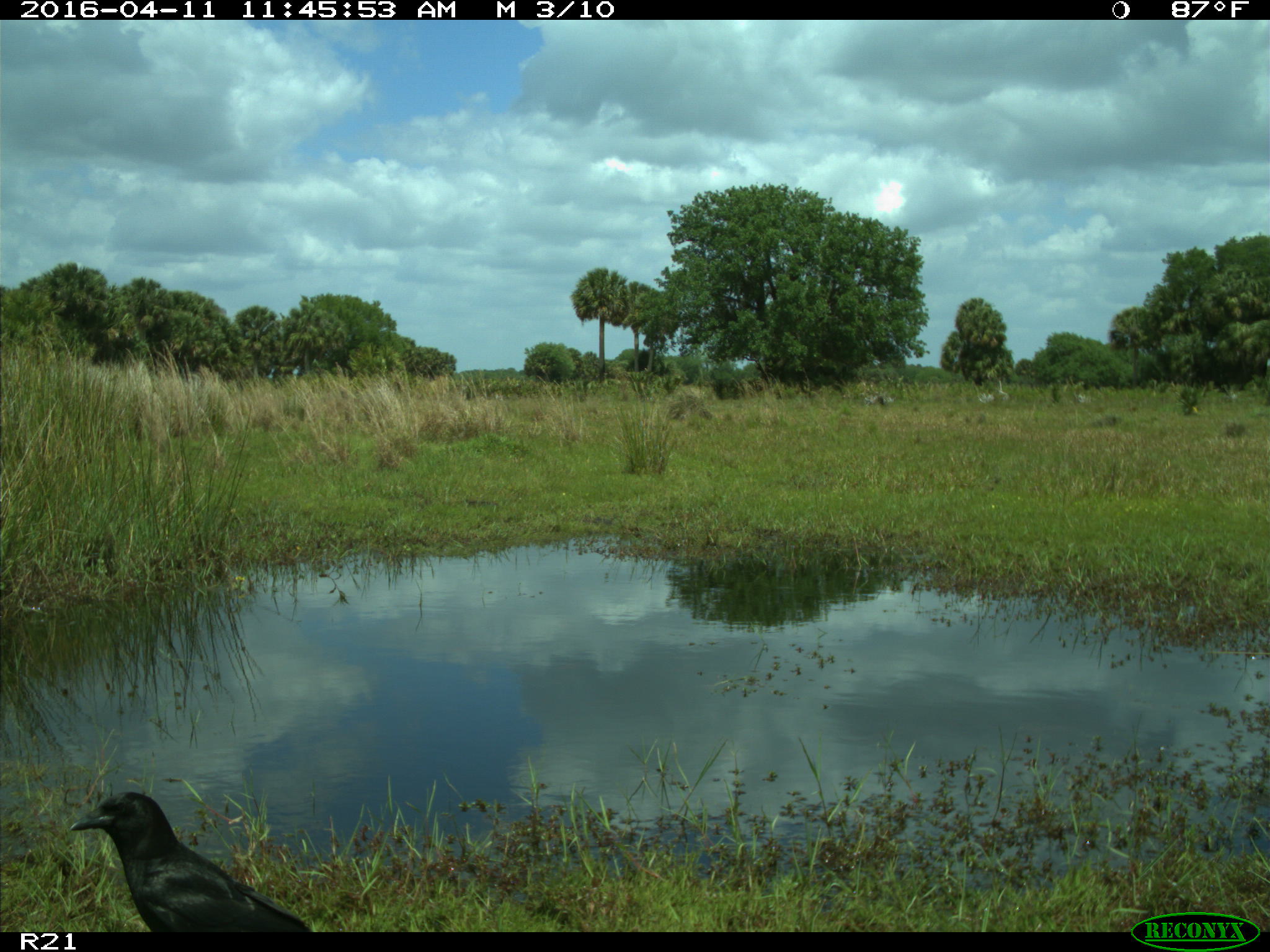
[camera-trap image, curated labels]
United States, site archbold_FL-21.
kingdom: Animalia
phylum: Chordata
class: Aves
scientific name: Aves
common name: birds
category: unidentified bird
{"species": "unidentified bird (birds) (Aves)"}